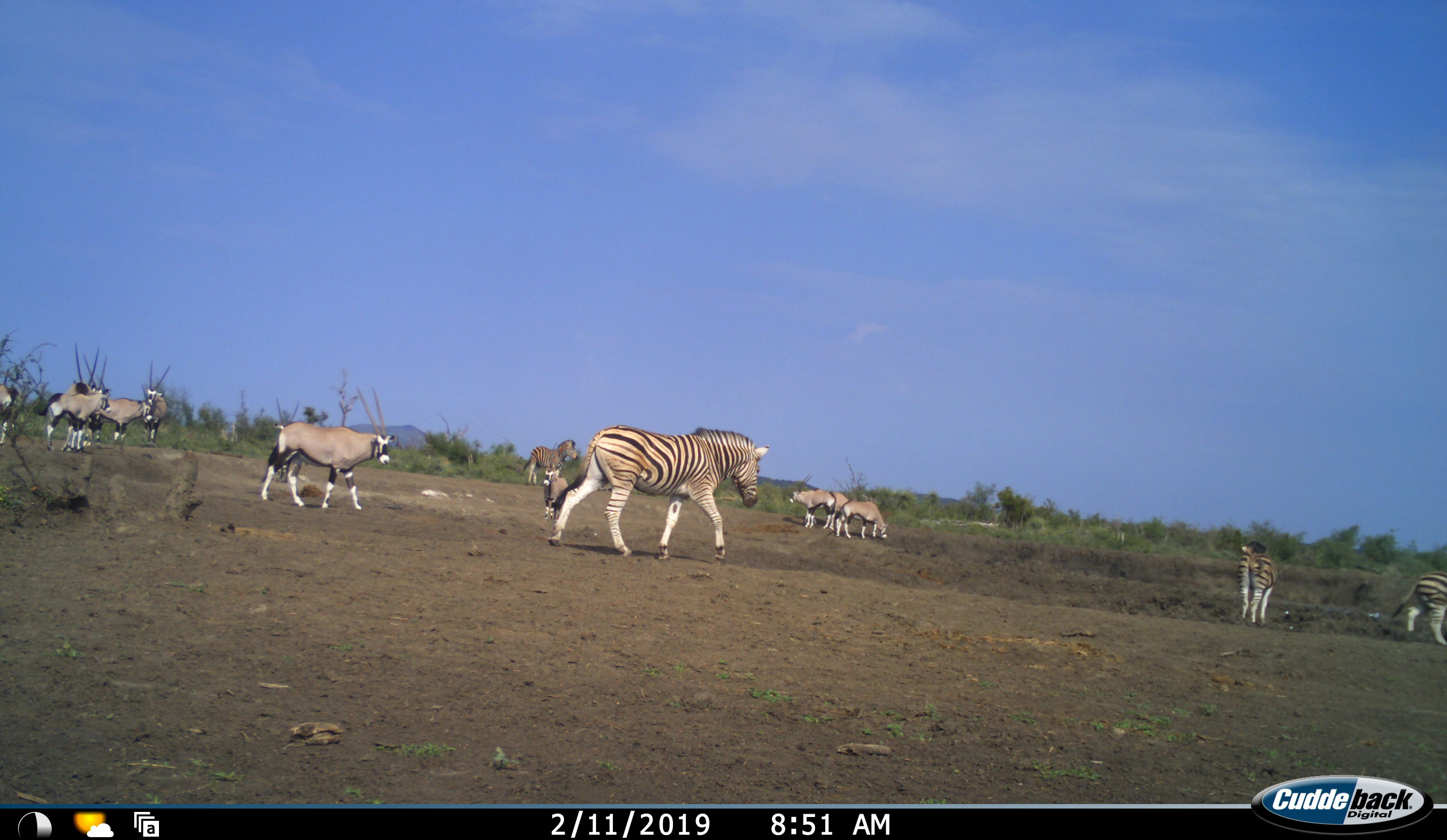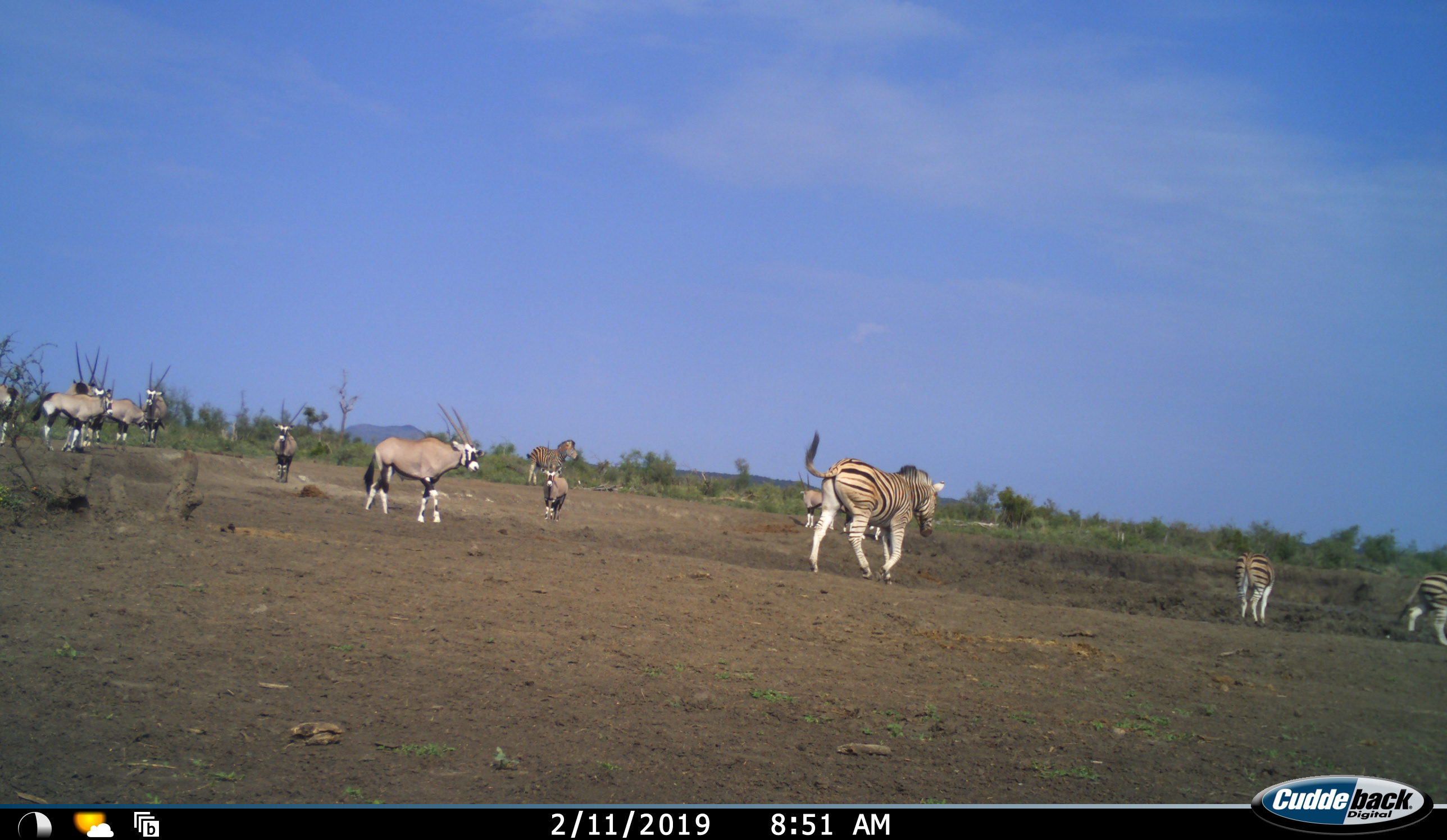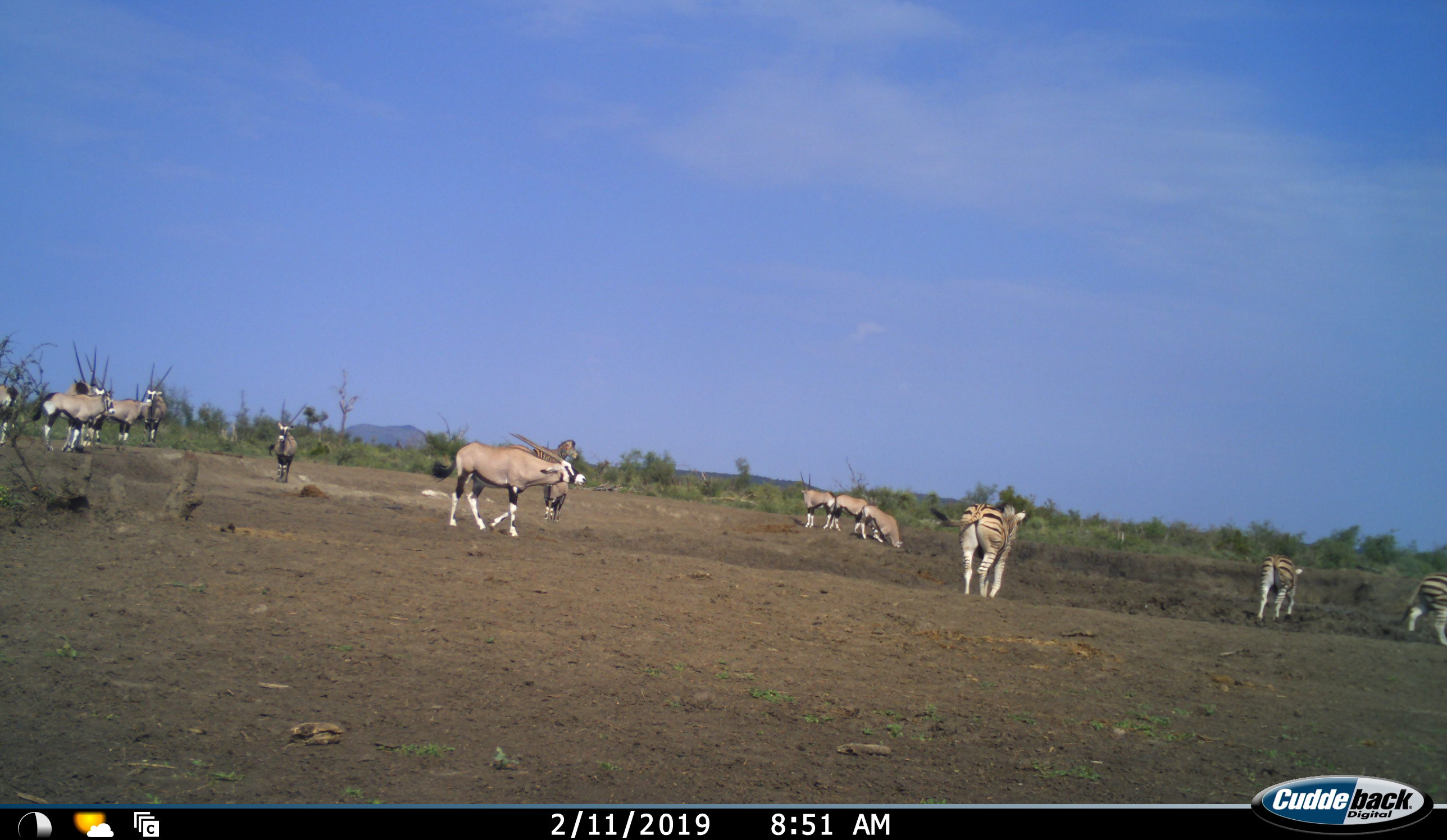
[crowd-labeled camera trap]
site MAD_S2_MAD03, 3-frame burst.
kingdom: Animalia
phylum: Chordata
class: Mammalia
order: Artiodactyla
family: Bovidae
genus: Oryx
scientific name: Oryx gazella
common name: gemsbok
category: oryx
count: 11-50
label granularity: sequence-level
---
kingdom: Animalia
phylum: Chordata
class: Mammalia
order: Perissodactyla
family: Equidae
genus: Equus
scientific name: Equus quagga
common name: plains zebra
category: zebraplains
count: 4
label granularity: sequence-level